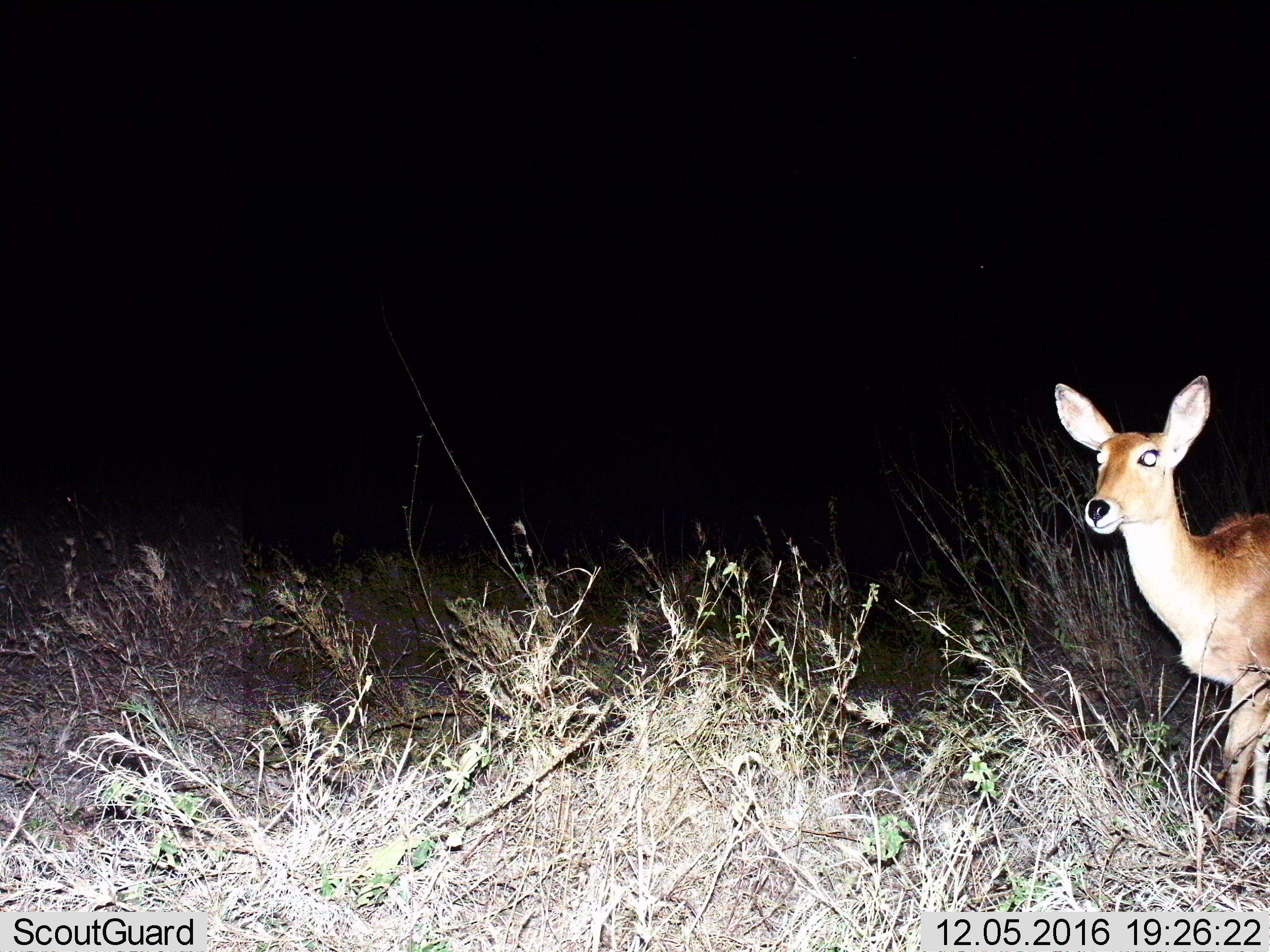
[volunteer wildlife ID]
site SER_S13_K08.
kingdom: Animalia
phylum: Chordata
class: Mammalia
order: Artiodactyla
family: Bovidae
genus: Redunca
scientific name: Redunca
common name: reedbuck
Reedbuck (Redunca), count 1. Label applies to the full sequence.